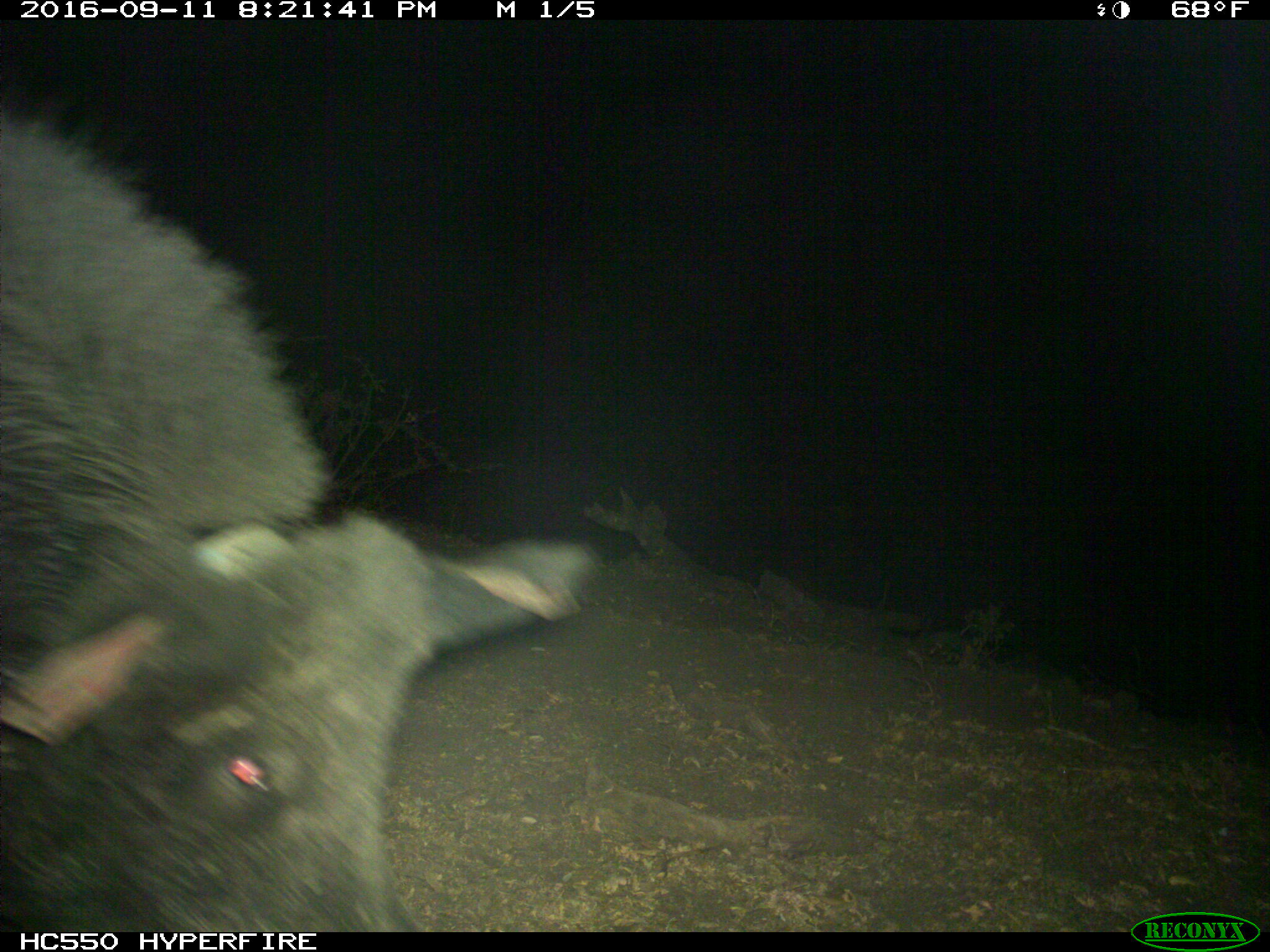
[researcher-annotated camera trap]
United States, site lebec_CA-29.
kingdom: Animalia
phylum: Chordata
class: Mammalia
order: Artiodactyla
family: Suidae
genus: Sus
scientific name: Sus scrofa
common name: wild boar